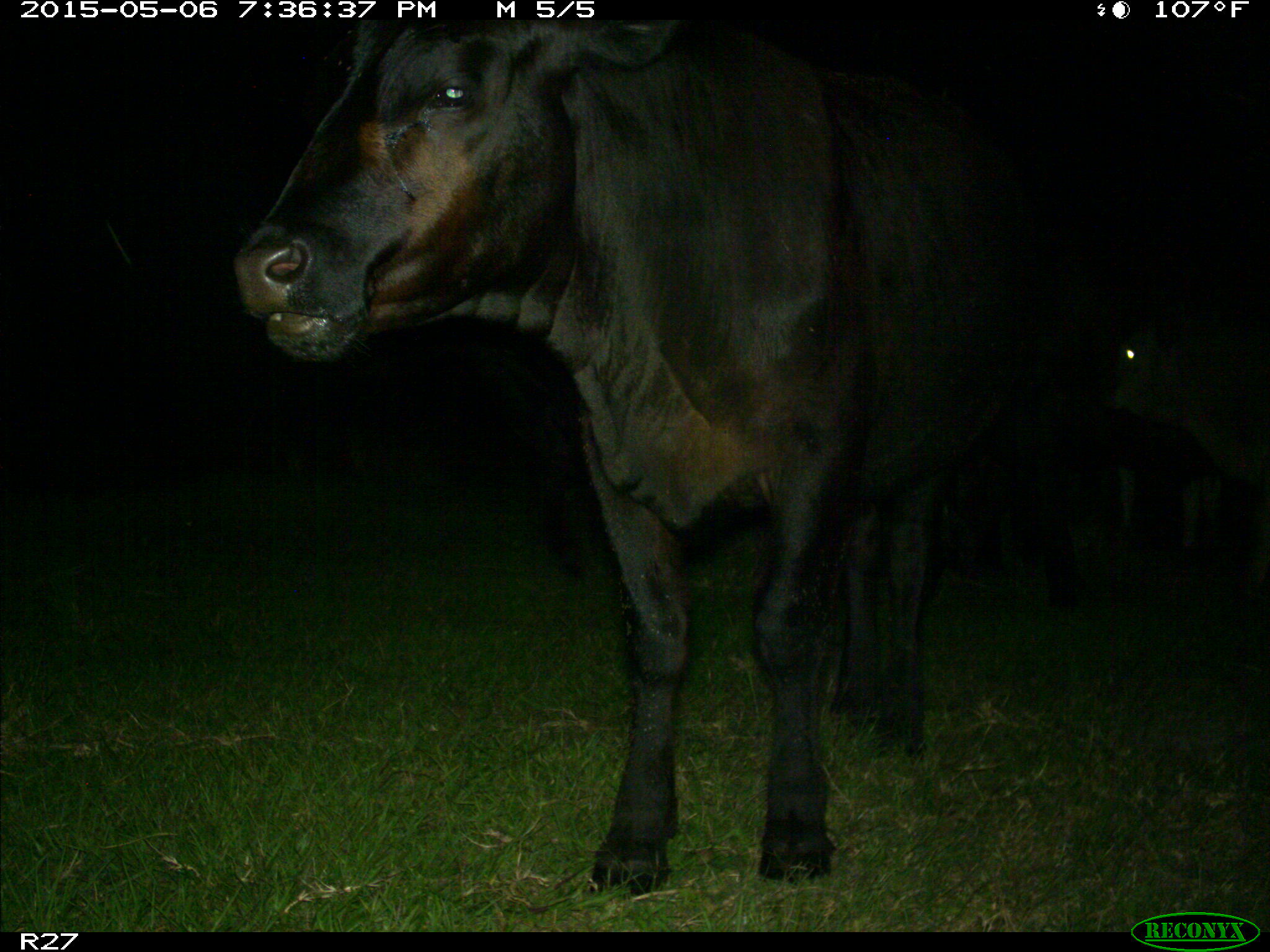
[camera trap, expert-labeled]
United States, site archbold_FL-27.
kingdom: Animalia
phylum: Chordata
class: Mammalia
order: Artiodactyla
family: Bovidae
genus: Bos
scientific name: Bos taurus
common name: domestic cow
Bos taurus (domestic cow).